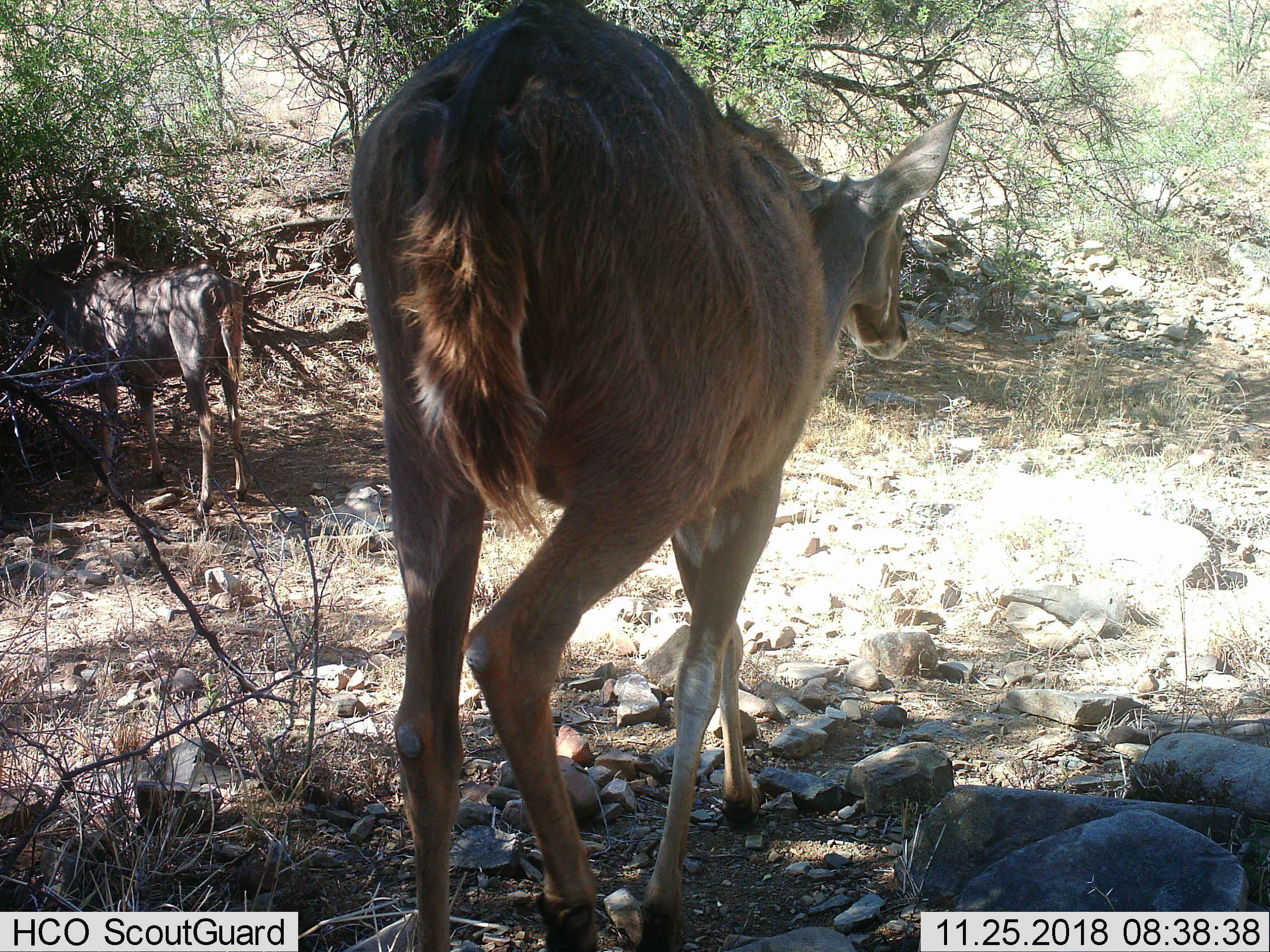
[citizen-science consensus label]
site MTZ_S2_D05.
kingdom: Animalia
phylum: Chordata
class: Mammalia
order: Artiodactyla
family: Bovidae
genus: Tragelaphus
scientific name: Tragelaphus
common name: kudu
Kudu (Tragelaphus), count 2. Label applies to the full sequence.